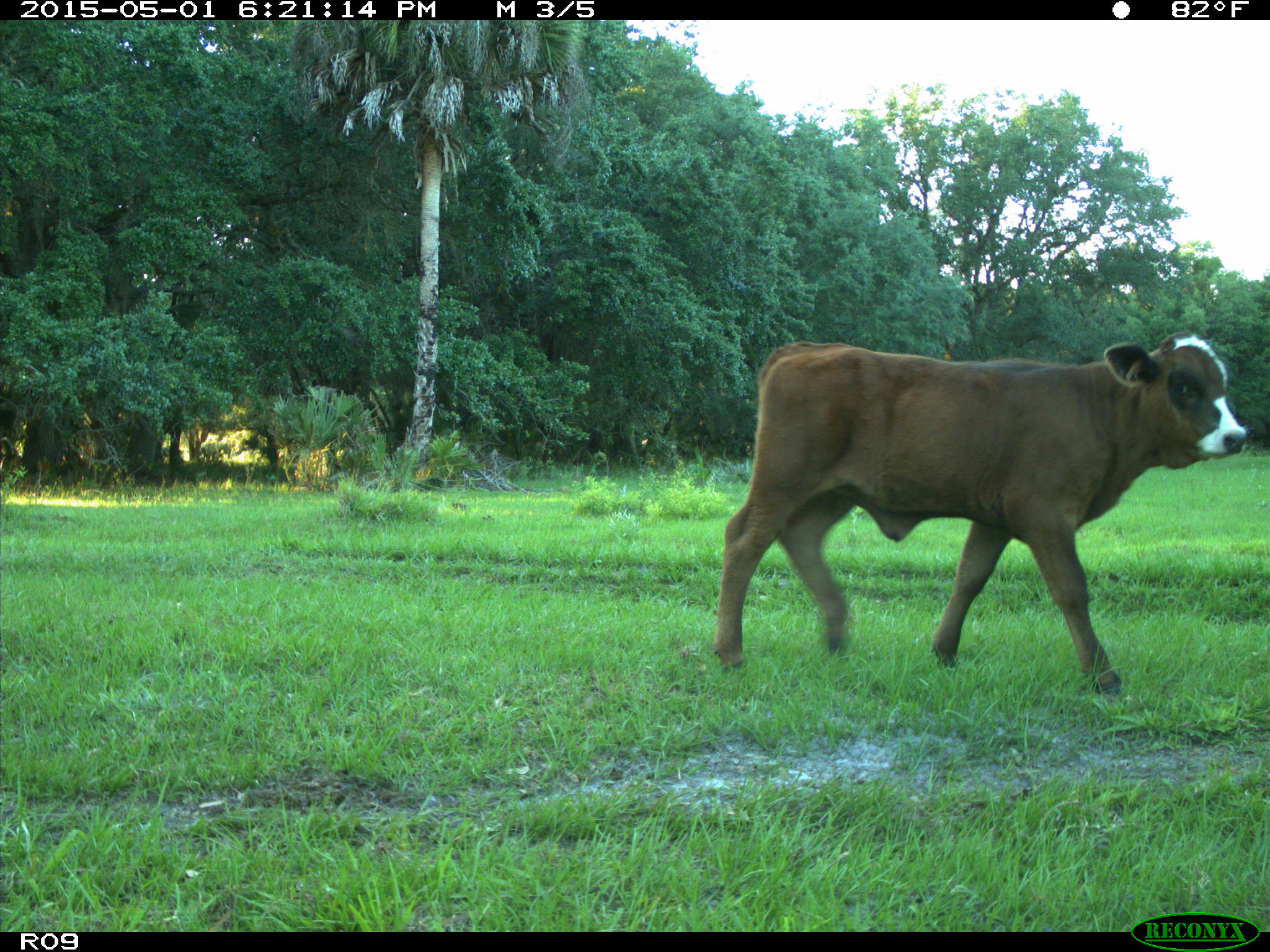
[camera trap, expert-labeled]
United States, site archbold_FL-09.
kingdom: Animalia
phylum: Chordata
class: Mammalia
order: Artiodactyla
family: Bovidae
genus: Bos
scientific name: Bos taurus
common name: domestic cow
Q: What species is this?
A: Bos taurus (domestic cow).